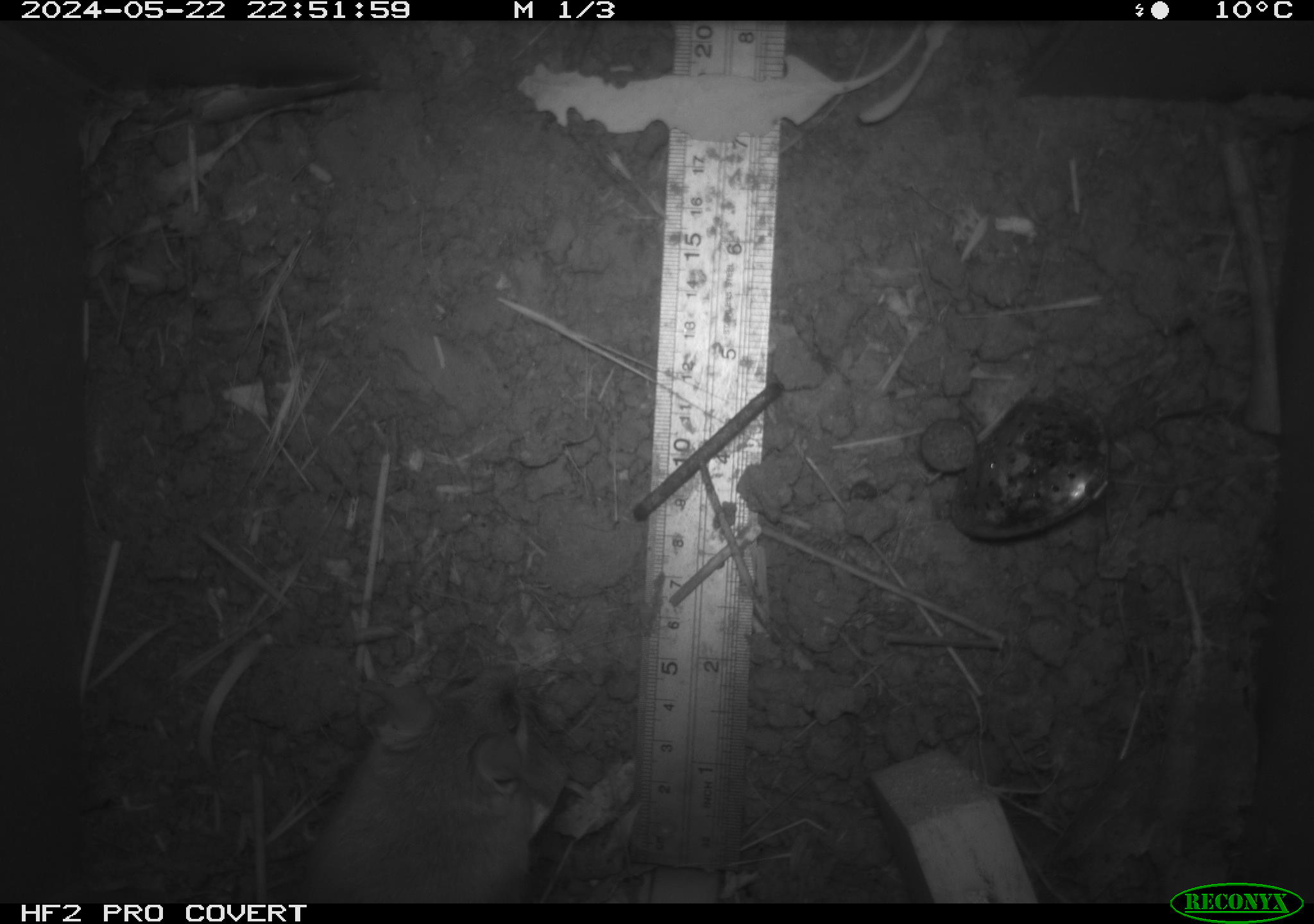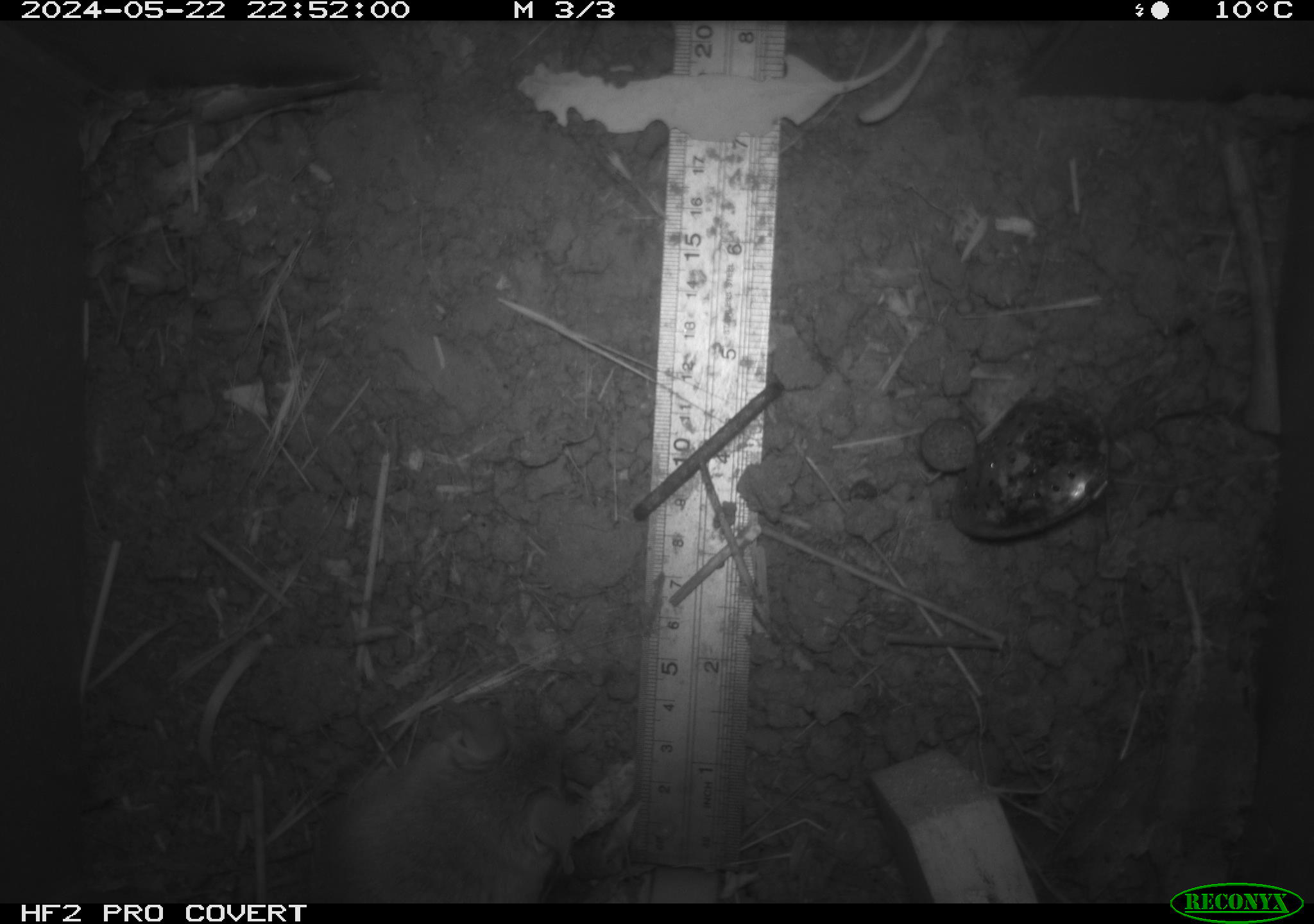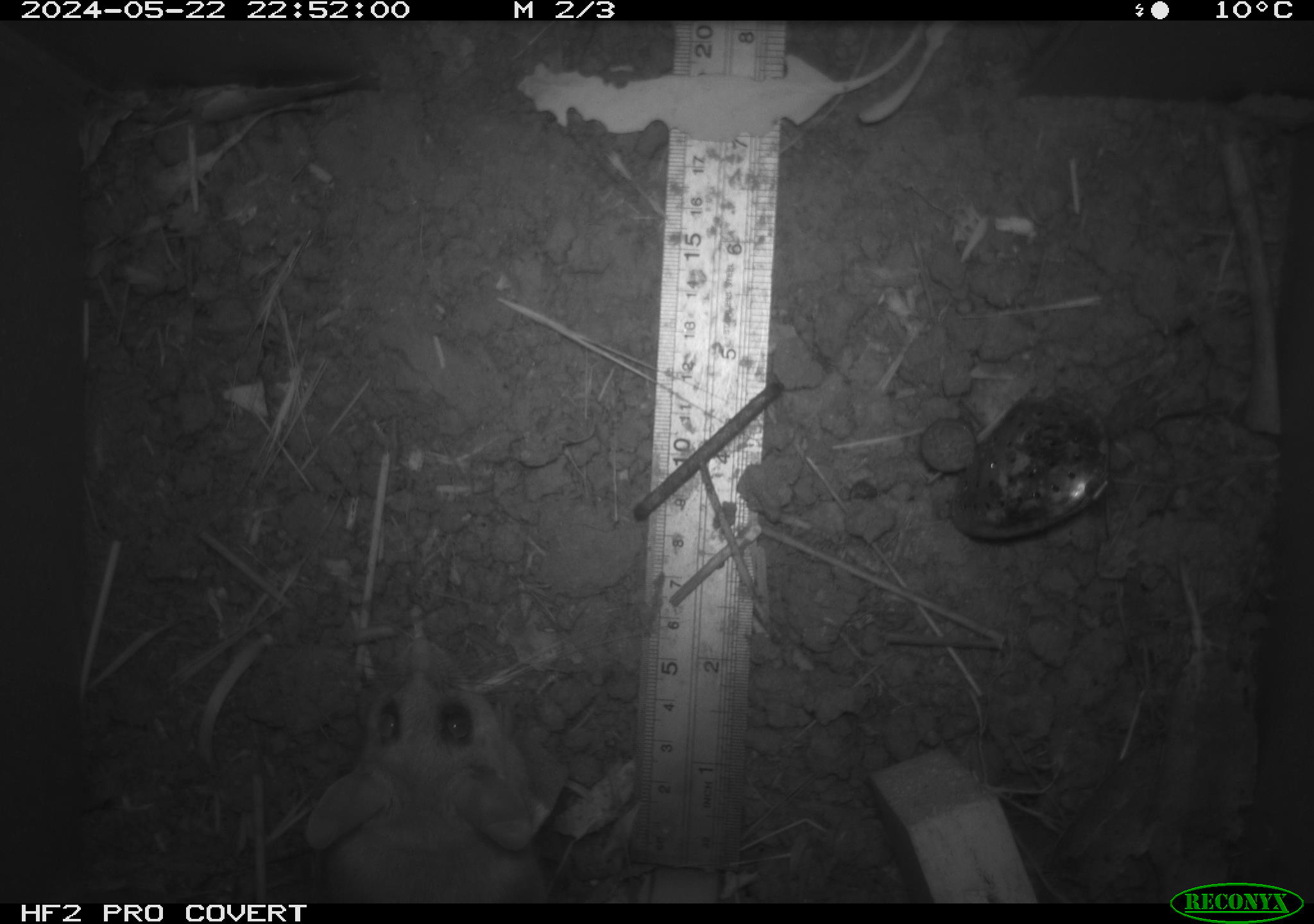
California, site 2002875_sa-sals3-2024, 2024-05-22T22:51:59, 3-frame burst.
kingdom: Animalia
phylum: Chordata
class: Mammalia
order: Rodentia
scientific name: Rodentia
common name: mouse species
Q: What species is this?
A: Mouse species (Rodentia).